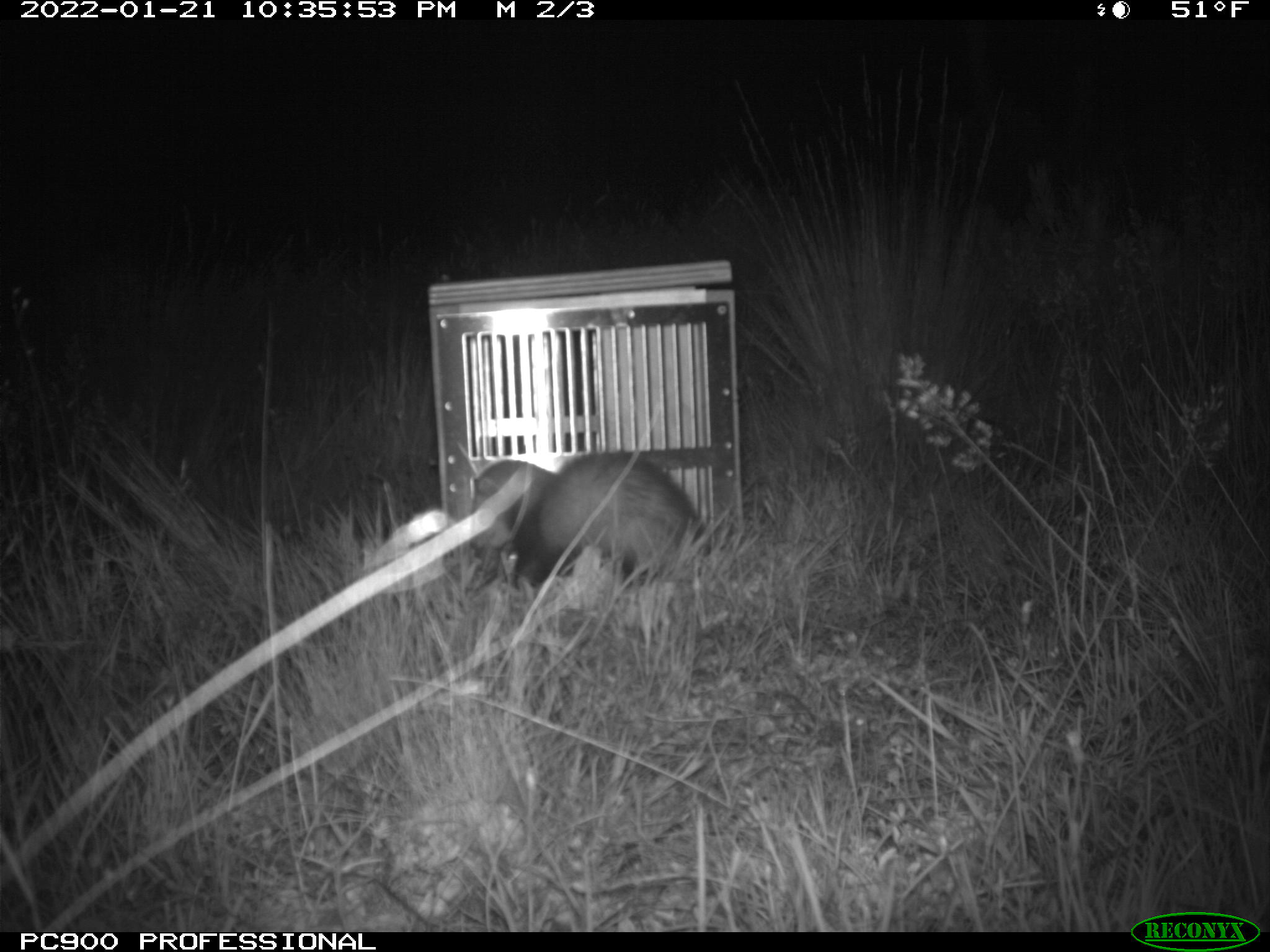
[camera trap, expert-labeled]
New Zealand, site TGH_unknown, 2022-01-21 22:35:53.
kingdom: Animalia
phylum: Chordata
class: Mammalia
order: Carnivora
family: Mustelidae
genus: Mustela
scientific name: Mustela furo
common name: ferret